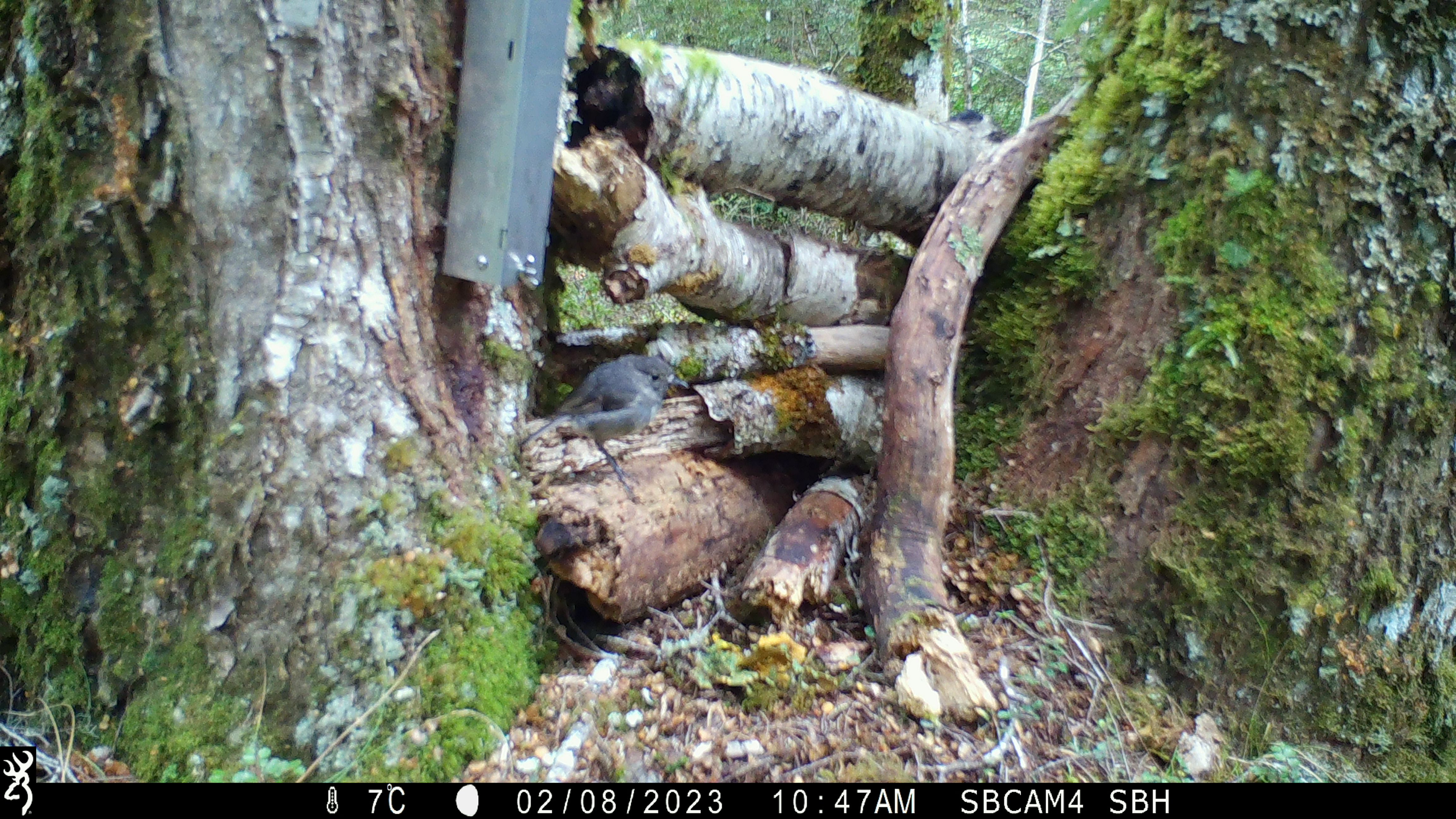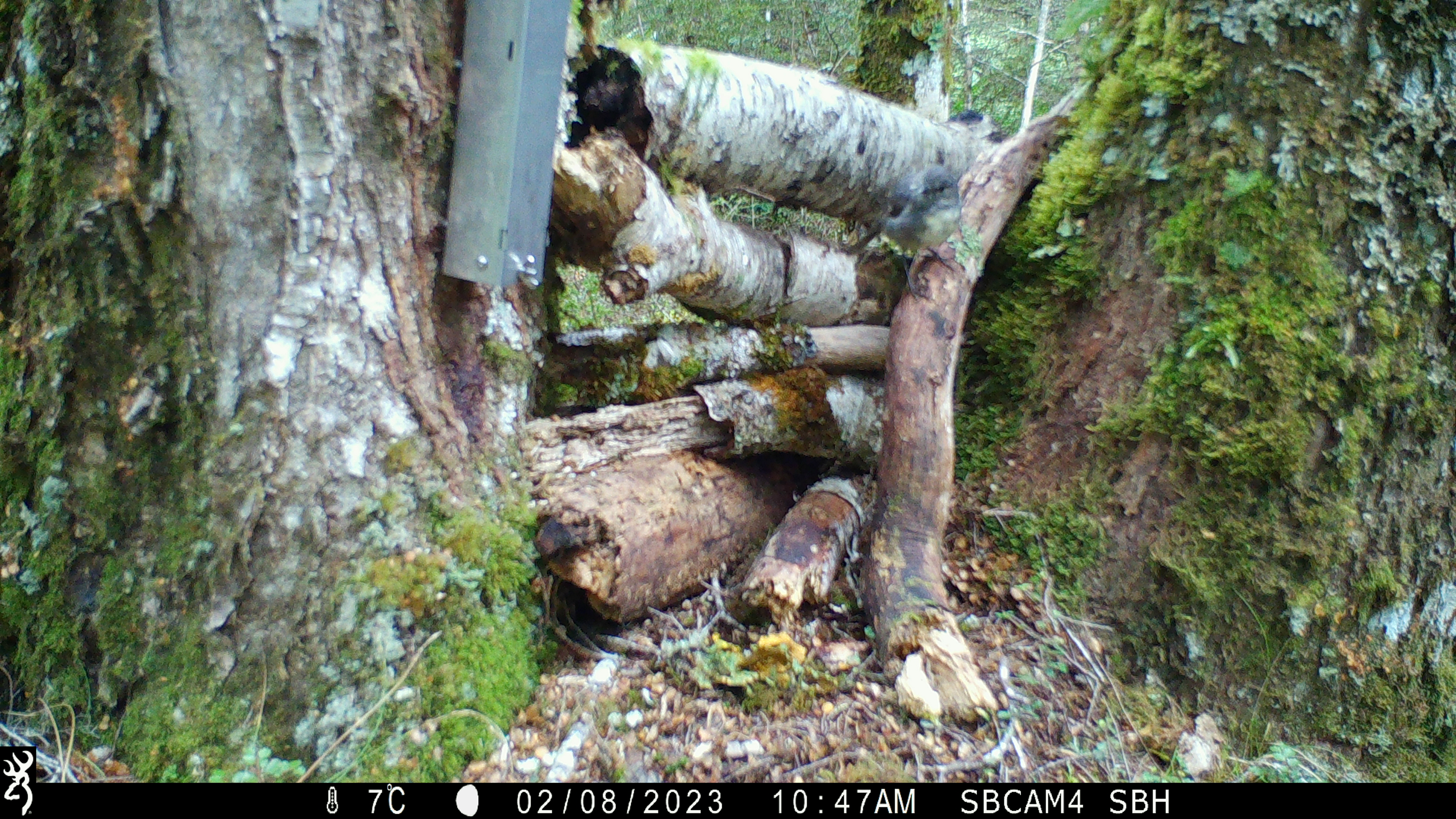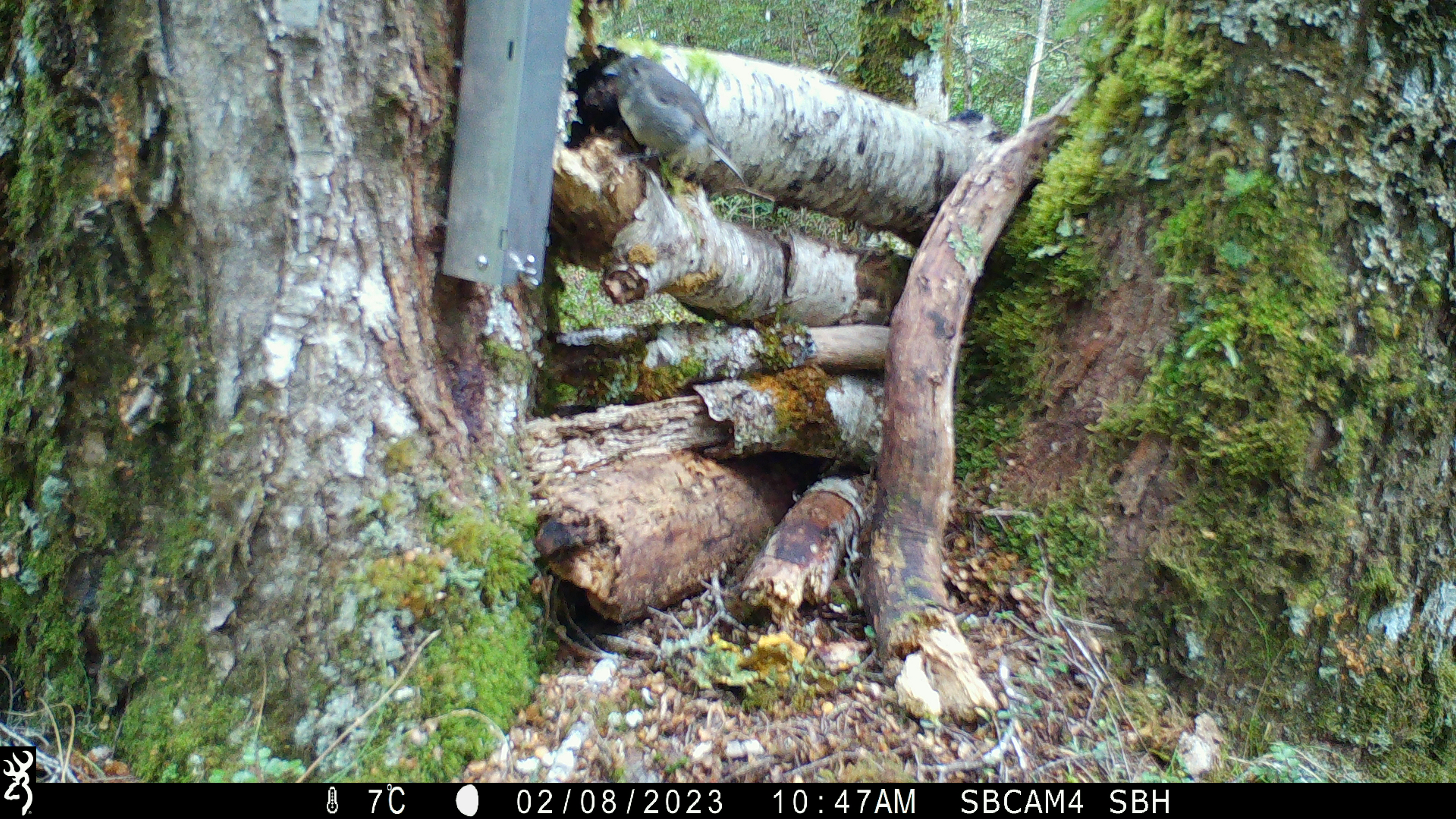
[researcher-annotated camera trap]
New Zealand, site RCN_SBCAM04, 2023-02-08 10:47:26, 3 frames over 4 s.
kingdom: Animalia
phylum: Chordata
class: Aves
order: Passeriformes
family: Petroicidae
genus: Petroica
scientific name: Petroica australis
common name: new zealand robin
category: robin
Robin (new zealand robin) (Petroica australis).